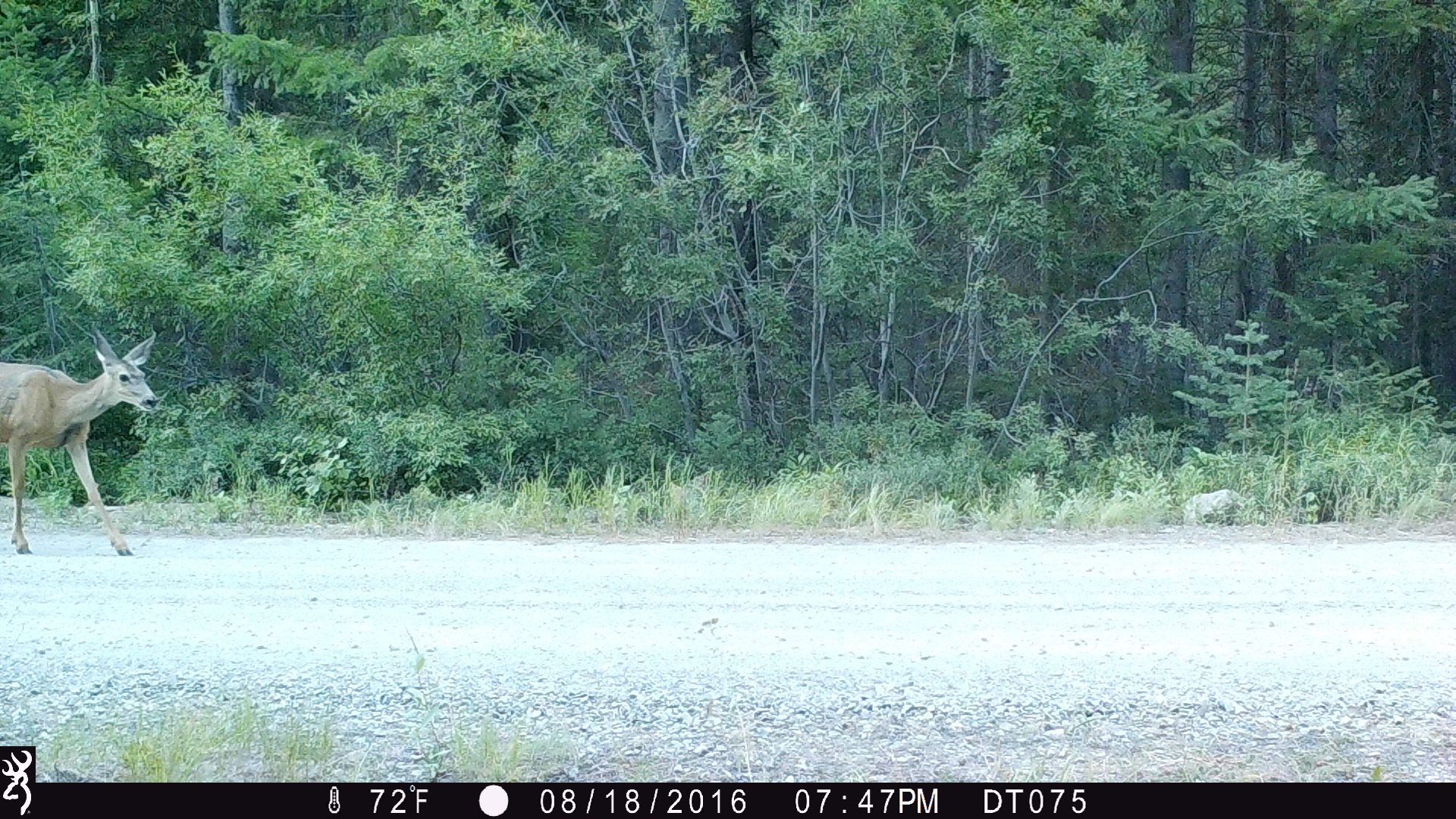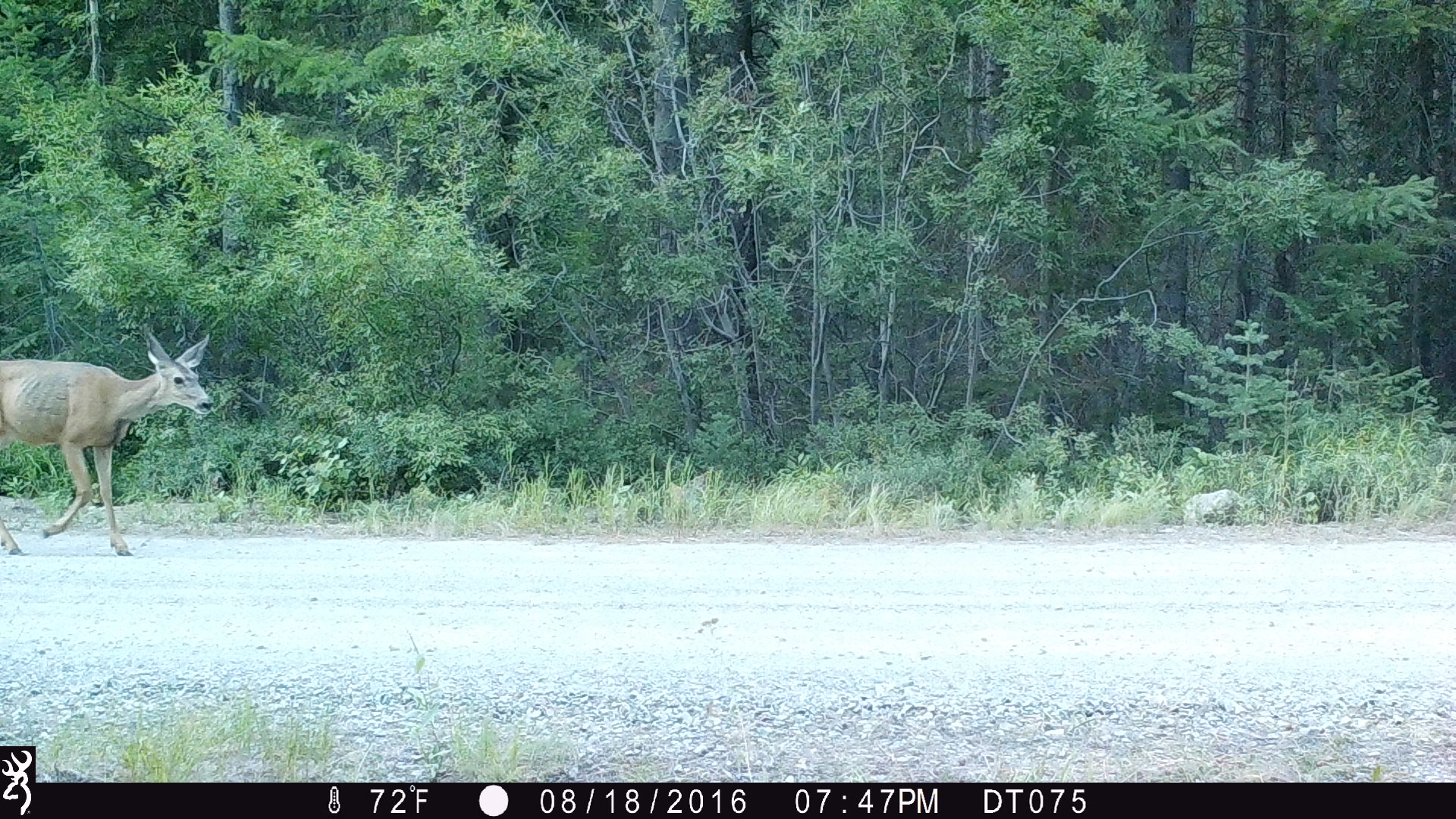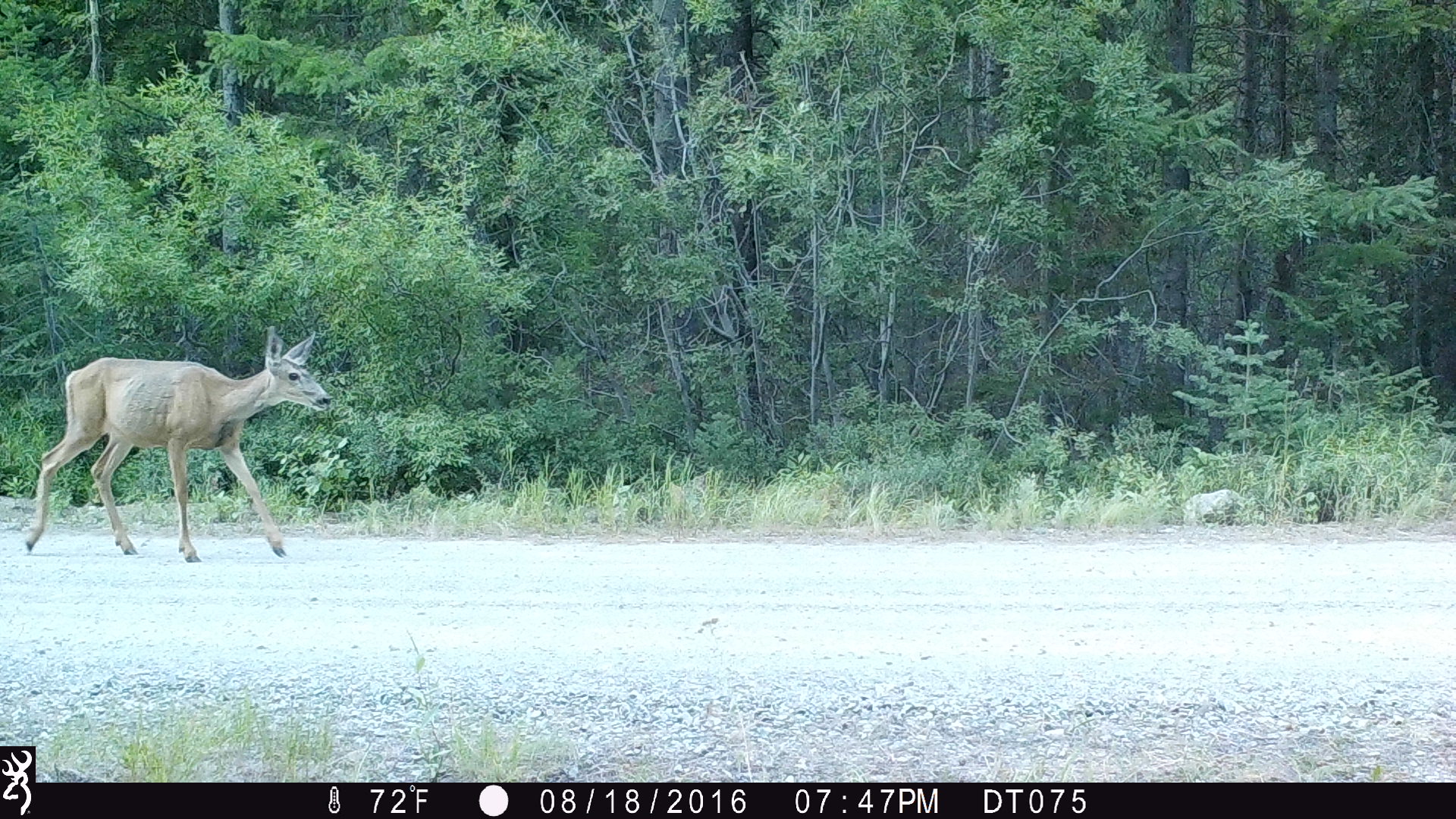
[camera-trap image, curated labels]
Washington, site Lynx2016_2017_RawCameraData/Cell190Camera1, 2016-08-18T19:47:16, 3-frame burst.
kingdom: Animalia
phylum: Chordata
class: Mammalia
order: Artiodactyla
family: Cervidae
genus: Odocoileus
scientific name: Odocoileus hemionus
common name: mule deer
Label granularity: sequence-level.